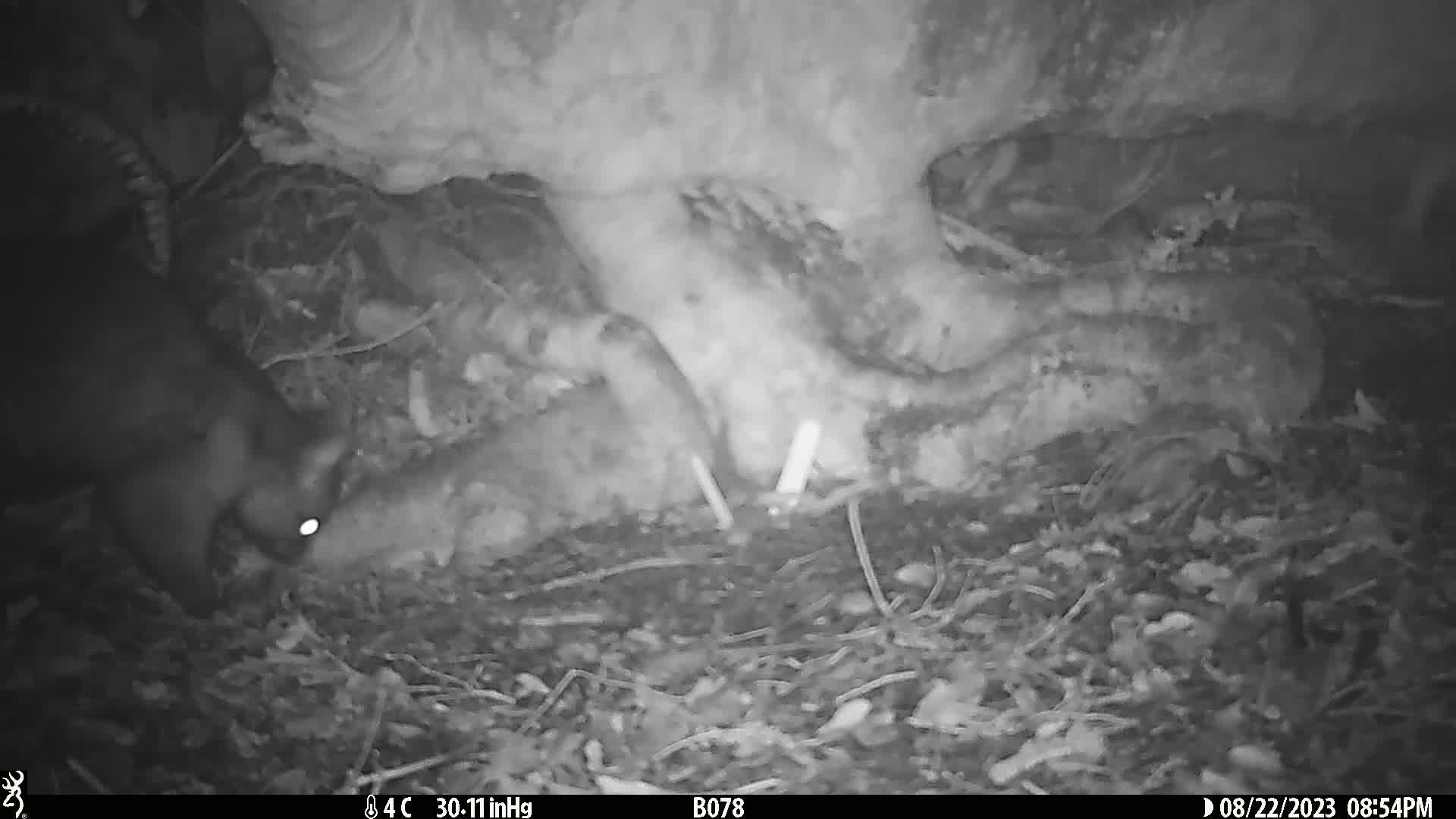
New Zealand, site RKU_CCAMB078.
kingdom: Animalia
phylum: Chordata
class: Mammalia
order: Diprotodontia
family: Phalangeridae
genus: Trichosurus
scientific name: Trichosurus vulpecula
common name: common brushtail possum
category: possum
Possum (common brushtail possum) (Trichosurus vulpecula).